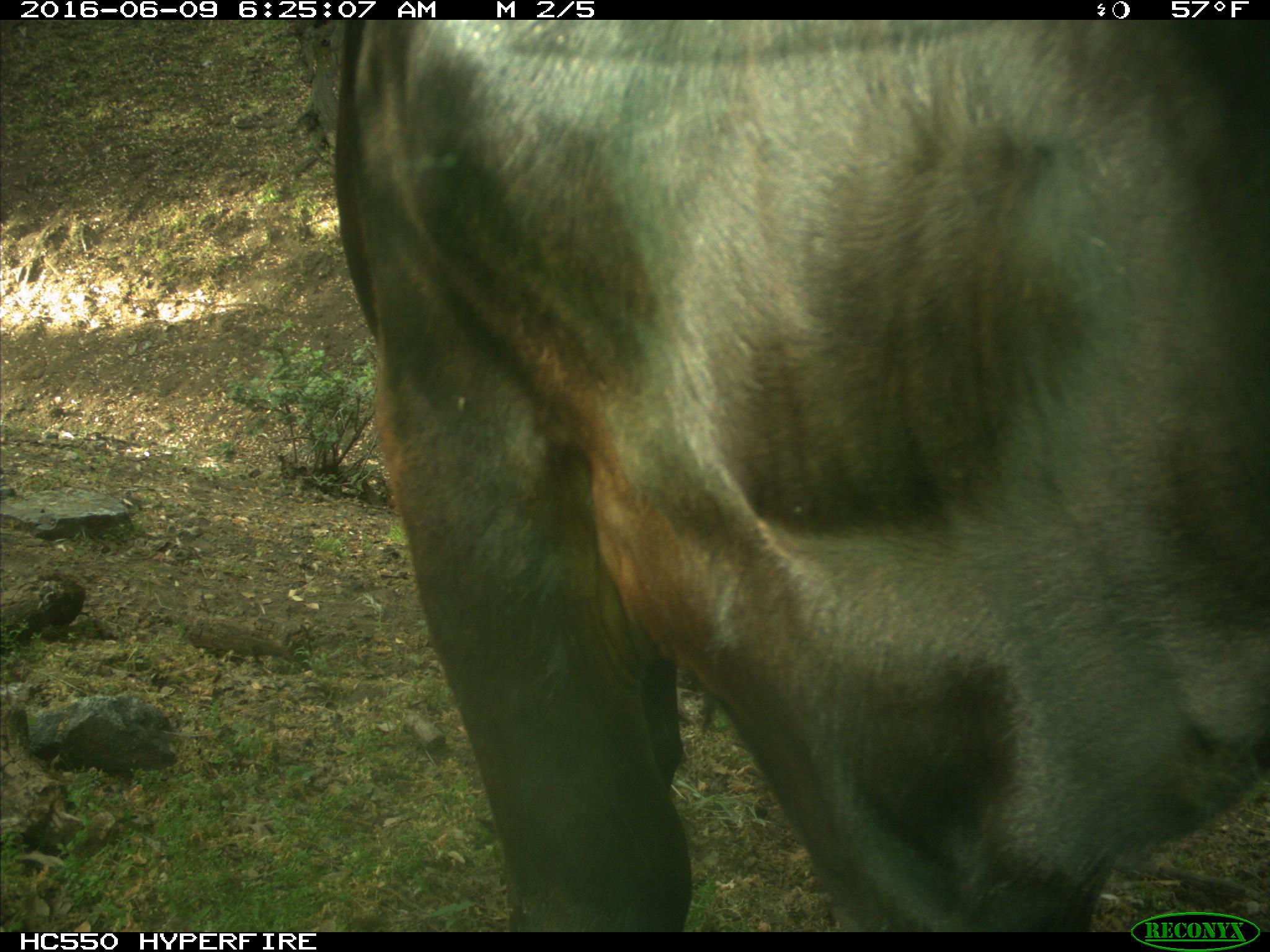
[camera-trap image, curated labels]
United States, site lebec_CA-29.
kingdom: Animalia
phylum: Chordata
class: Mammalia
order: Artiodactyla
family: Bovidae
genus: Bos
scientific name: Bos taurus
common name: domestic cow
Bos taurus (domestic cow).